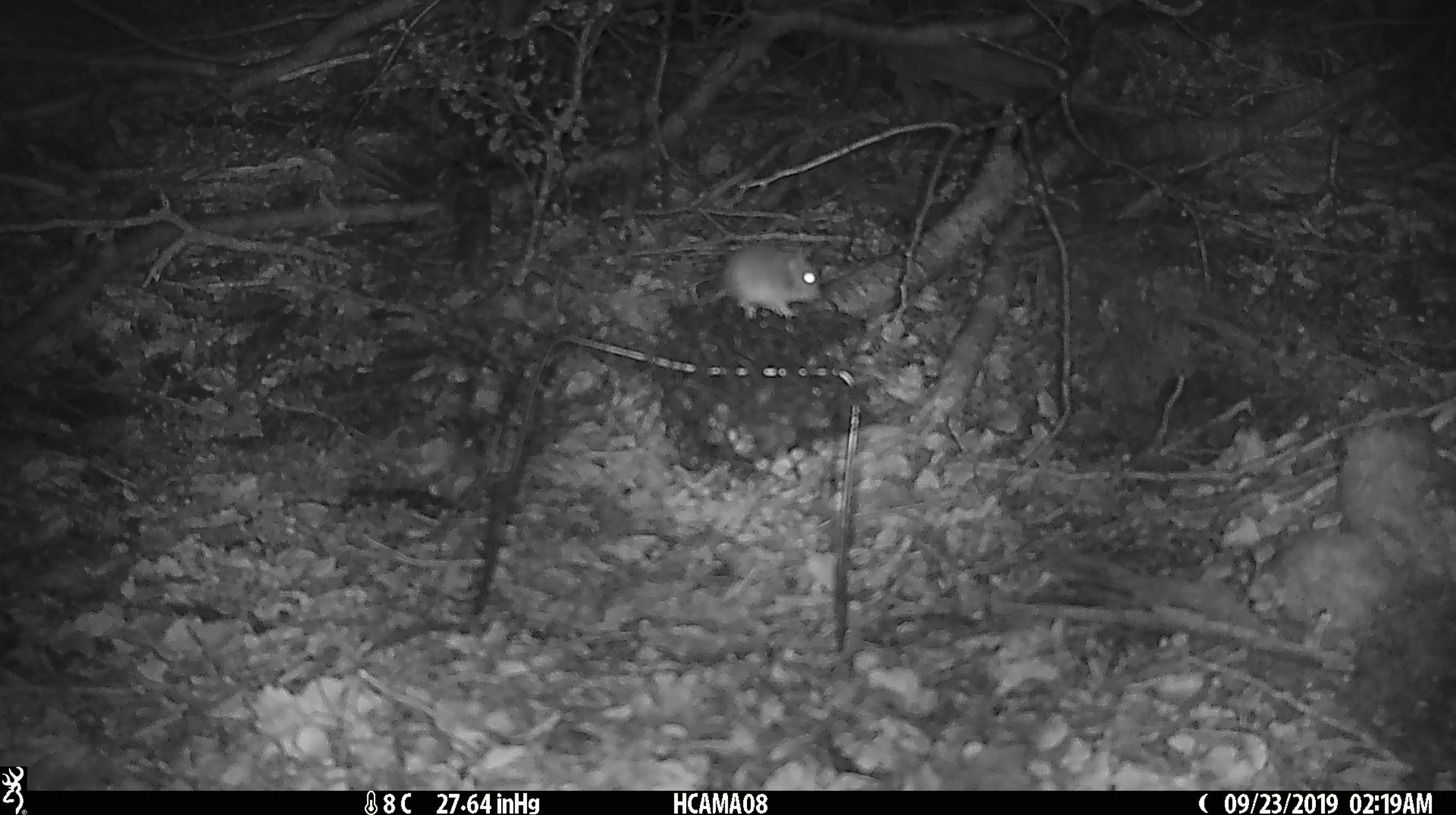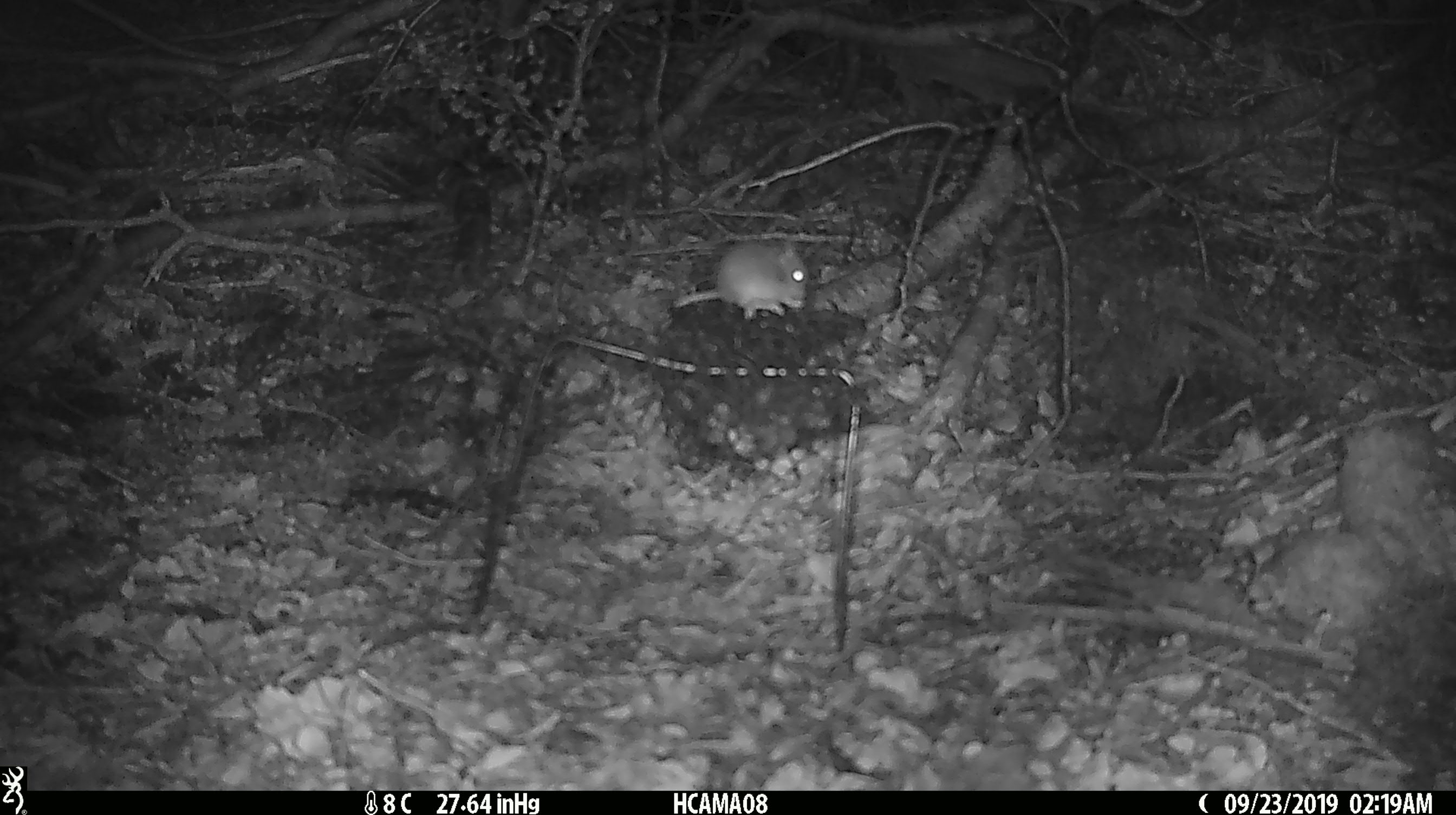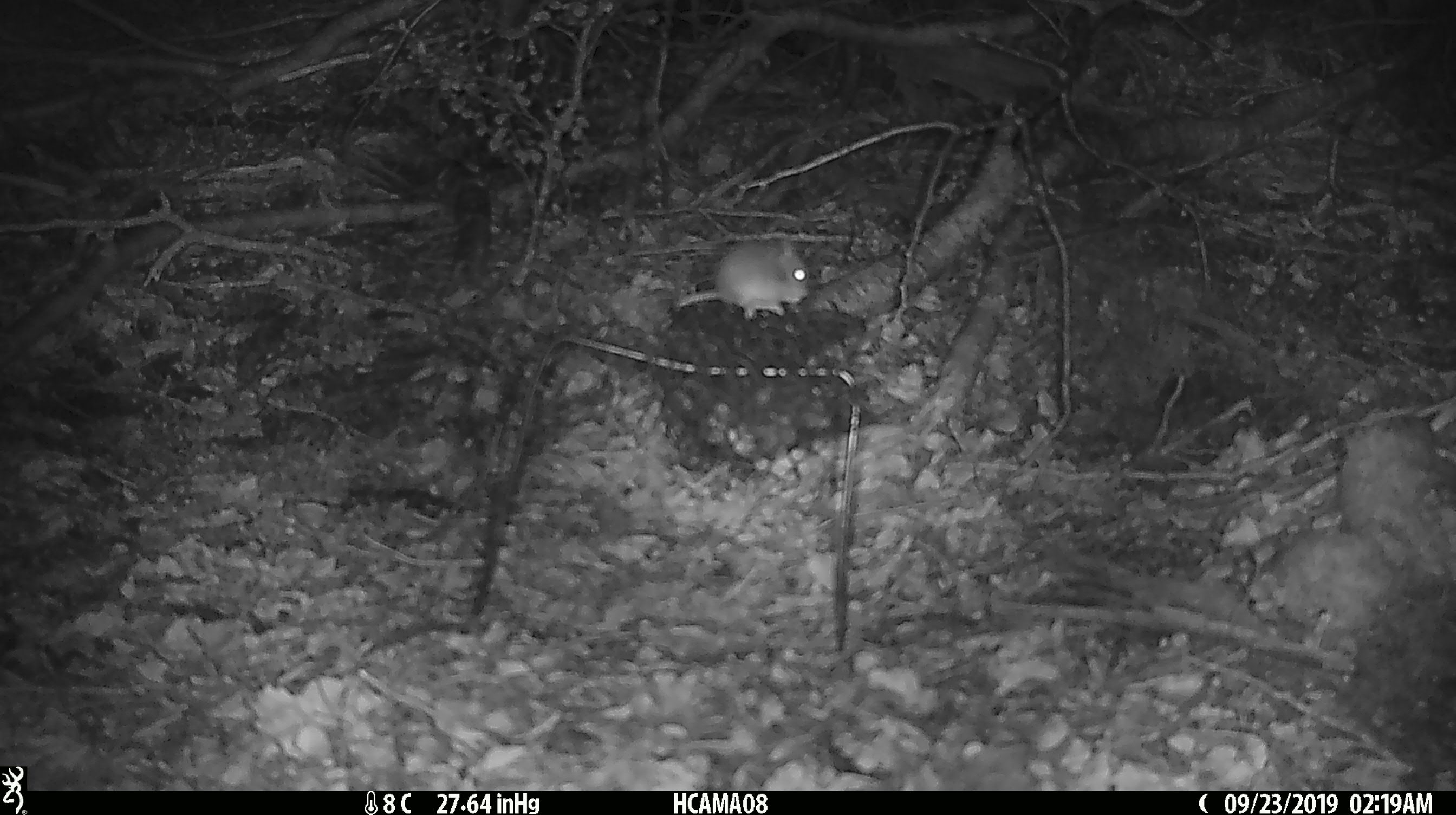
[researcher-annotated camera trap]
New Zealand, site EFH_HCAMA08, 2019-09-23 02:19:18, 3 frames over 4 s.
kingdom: Animalia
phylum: Chordata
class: Mammalia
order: Rodentia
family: Muridae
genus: Mus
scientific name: Mus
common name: mouse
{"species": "mouse (Mus)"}